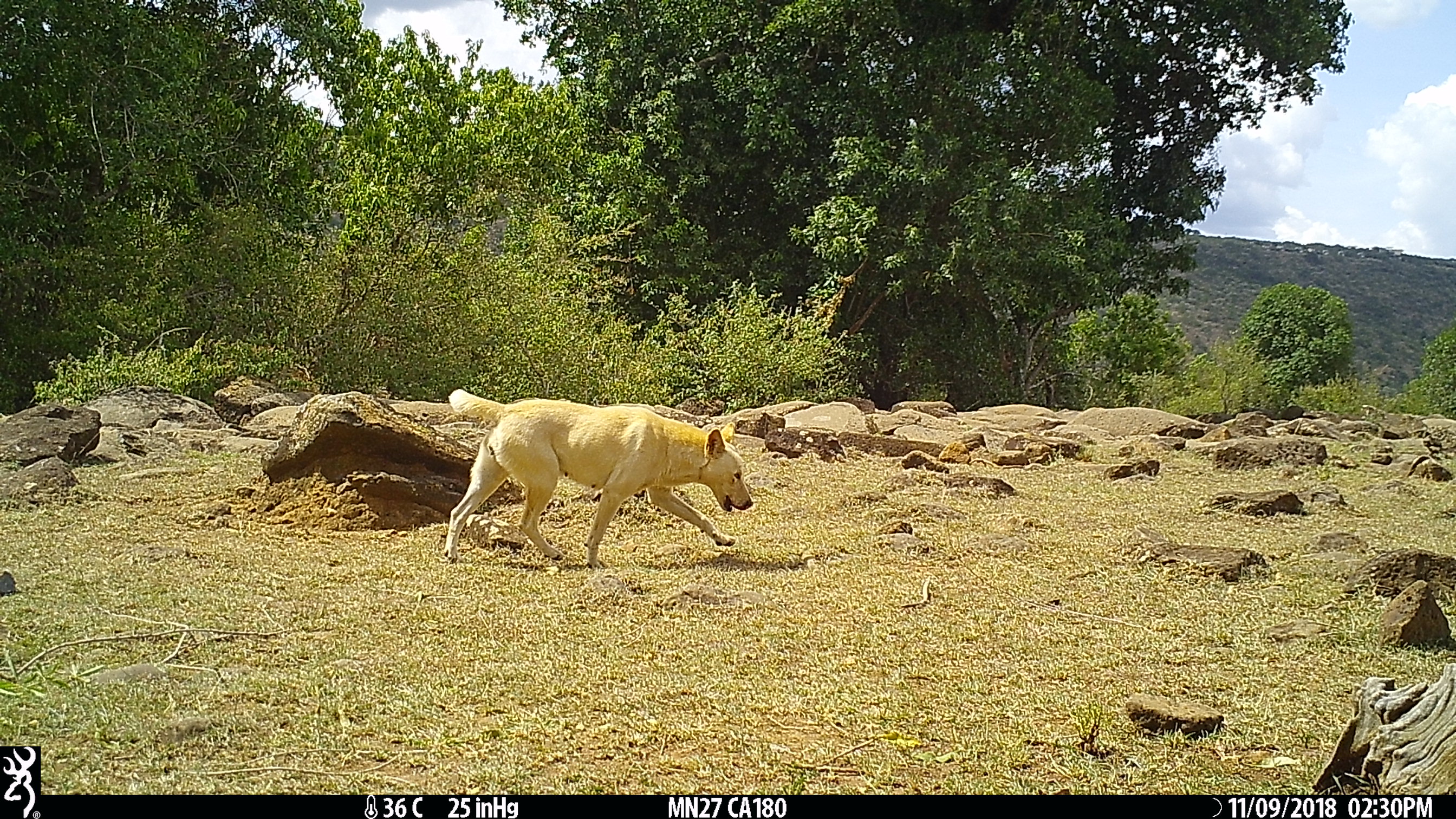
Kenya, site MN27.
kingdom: Animalia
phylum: Chordata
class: Mammalia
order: Carnivora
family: Canidae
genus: Canis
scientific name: Canis familiaris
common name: domestic dog